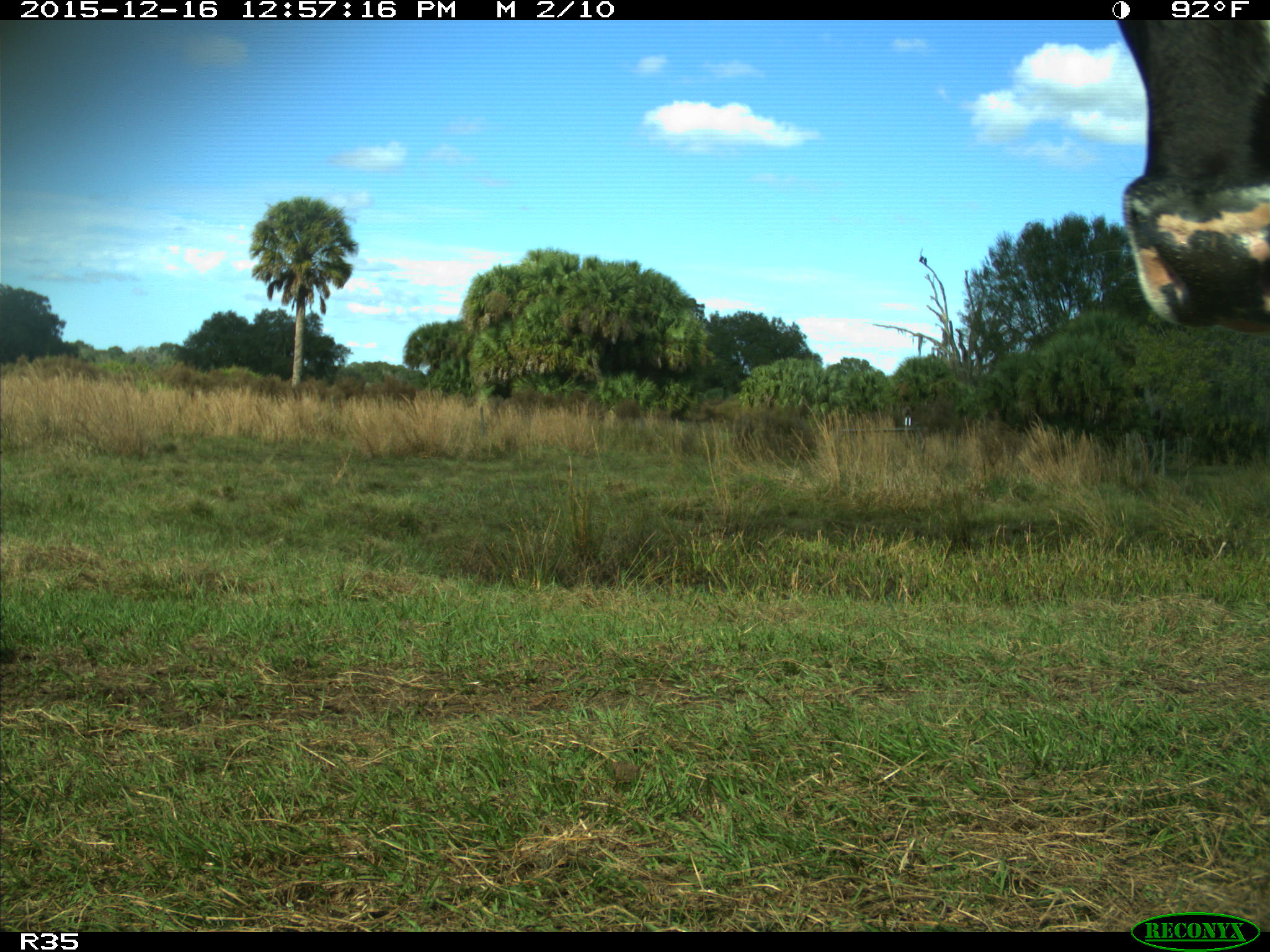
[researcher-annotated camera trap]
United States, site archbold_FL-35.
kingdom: Animalia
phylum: Chordata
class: Mammalia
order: Artiodactyla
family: Bovidae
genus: Bos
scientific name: Bos taurus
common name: domestic cow